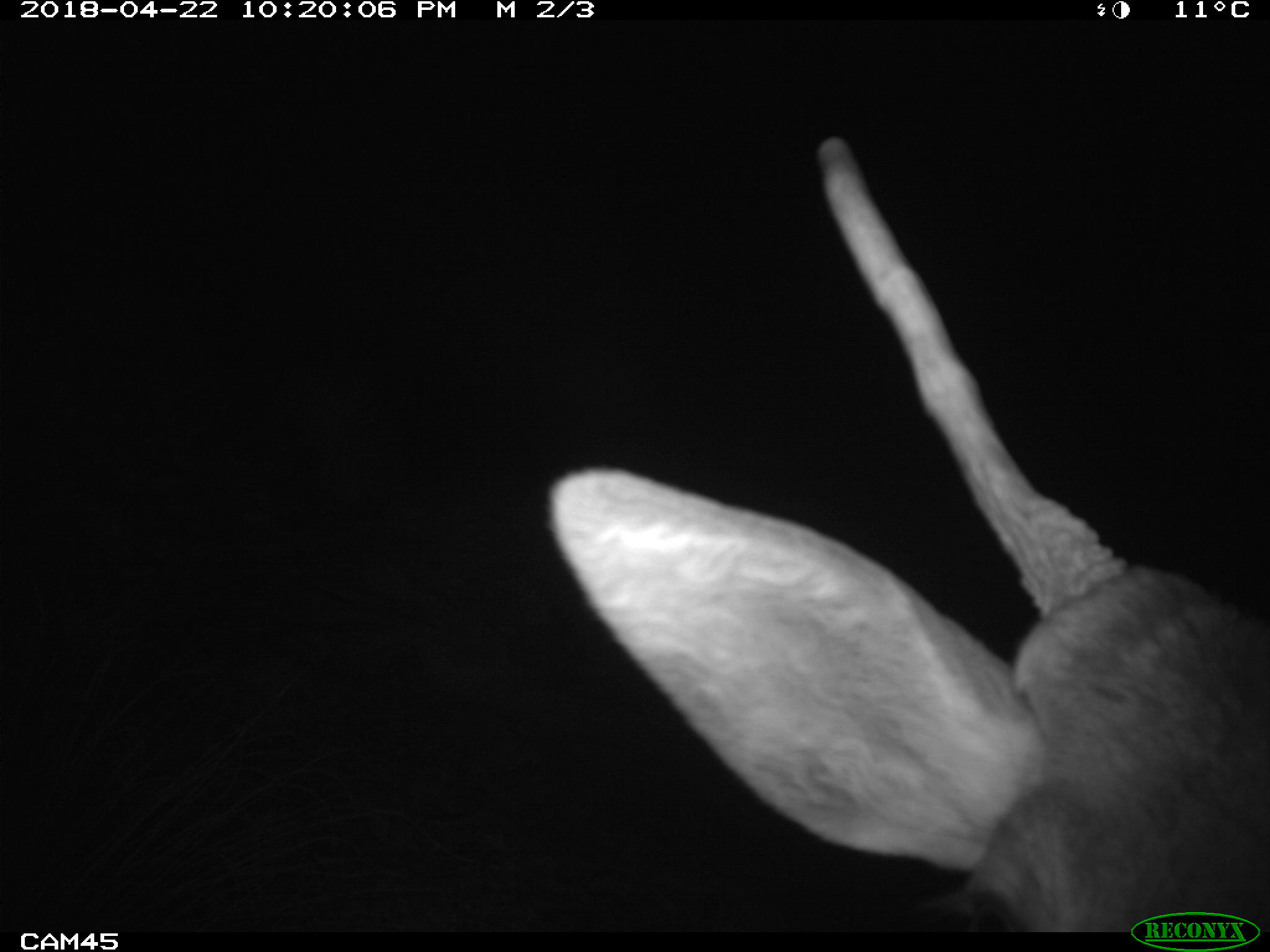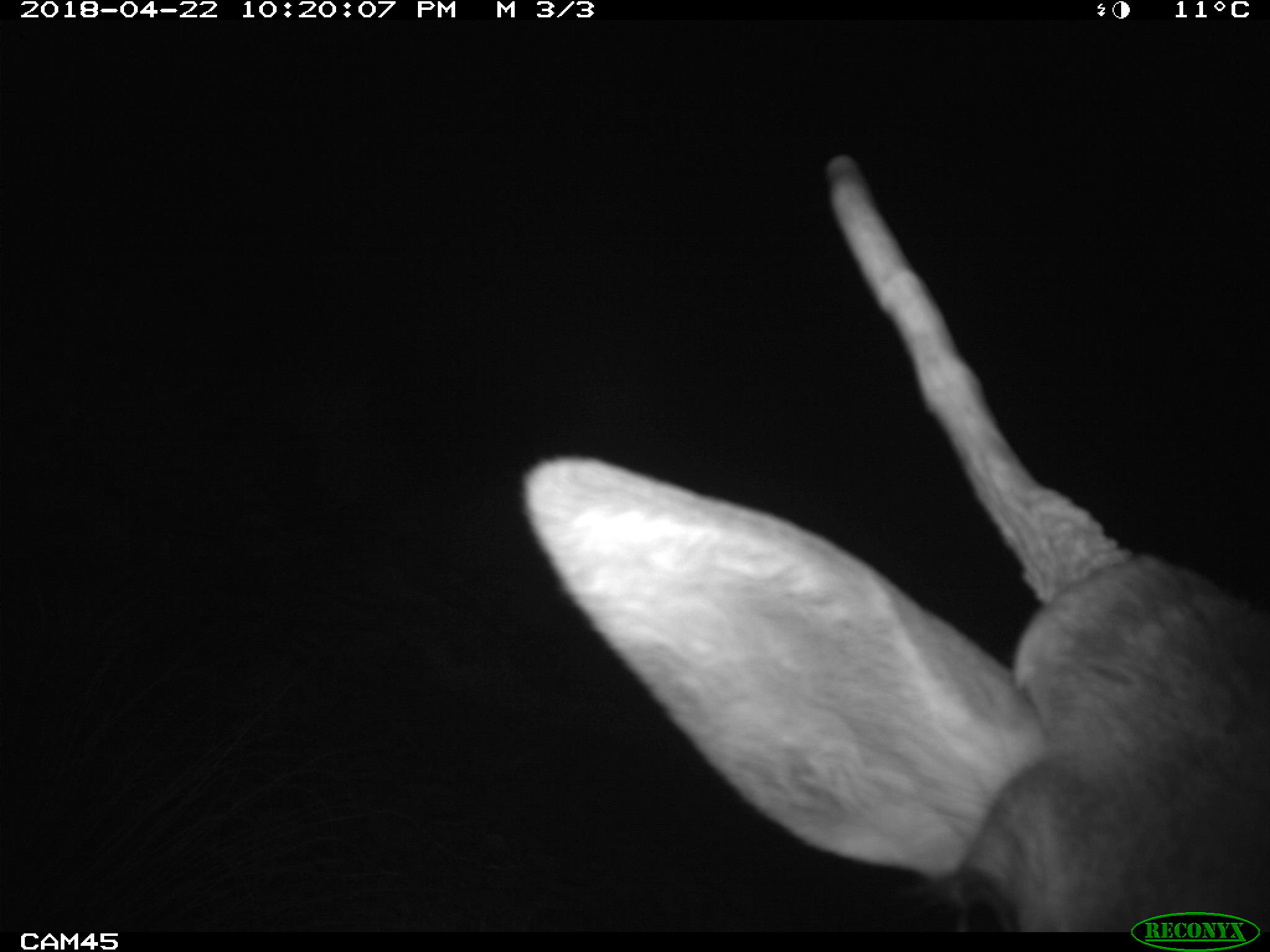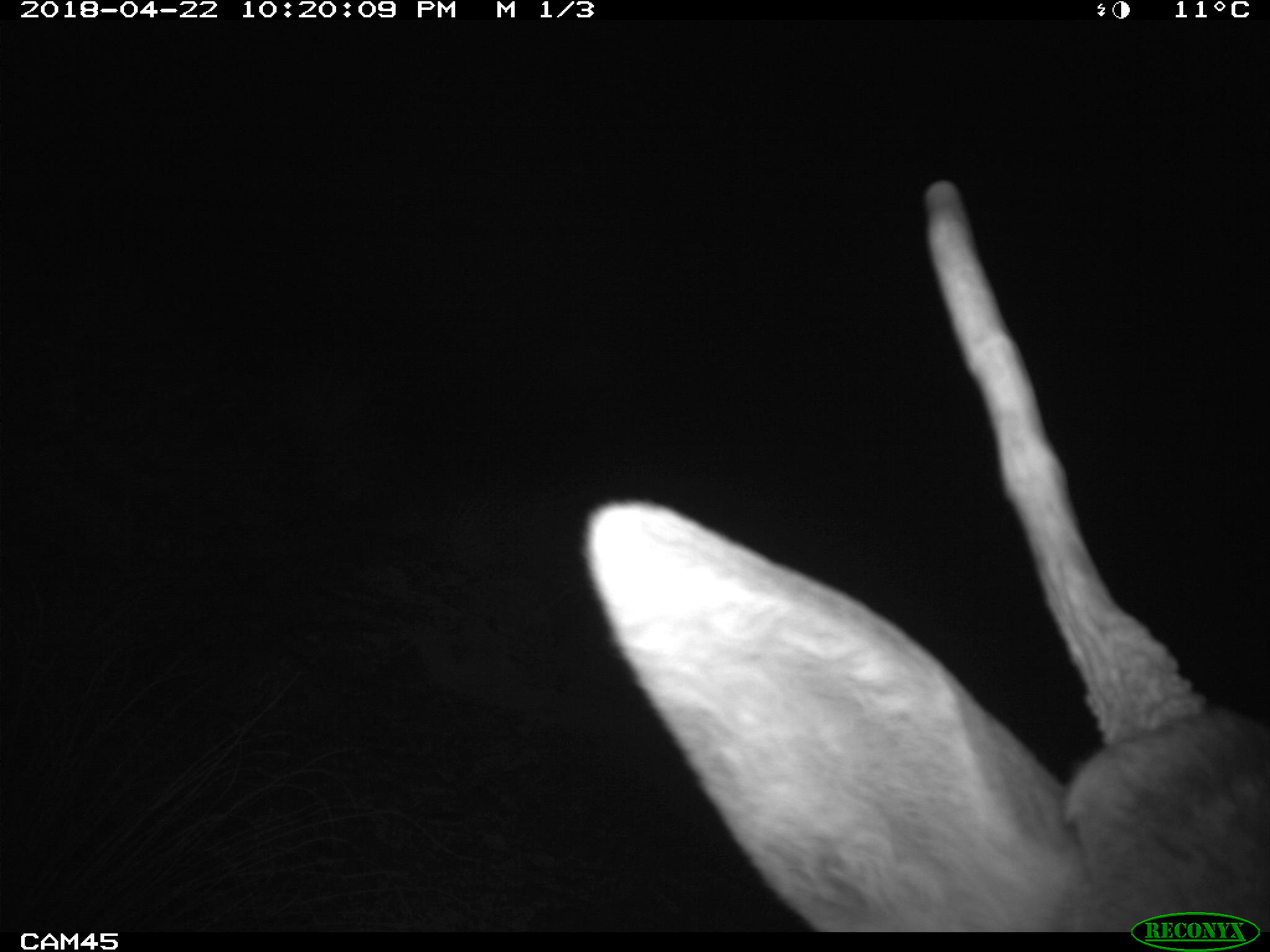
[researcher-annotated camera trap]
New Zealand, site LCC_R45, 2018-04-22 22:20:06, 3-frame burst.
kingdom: Animalia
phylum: Chordata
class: Mammalia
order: Artiodactyla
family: Cervidae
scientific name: Cervidae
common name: deer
Deer (Cervidae).